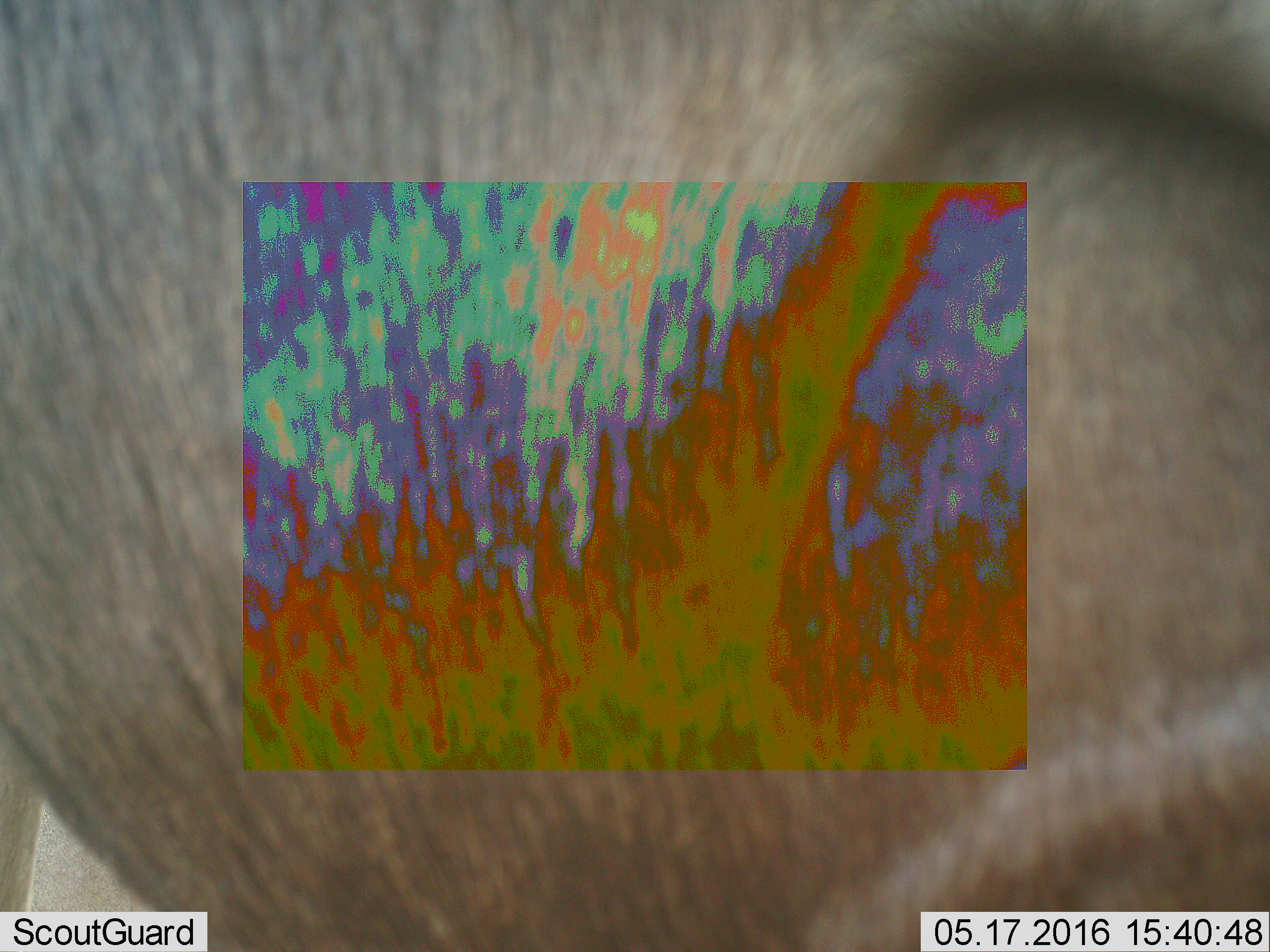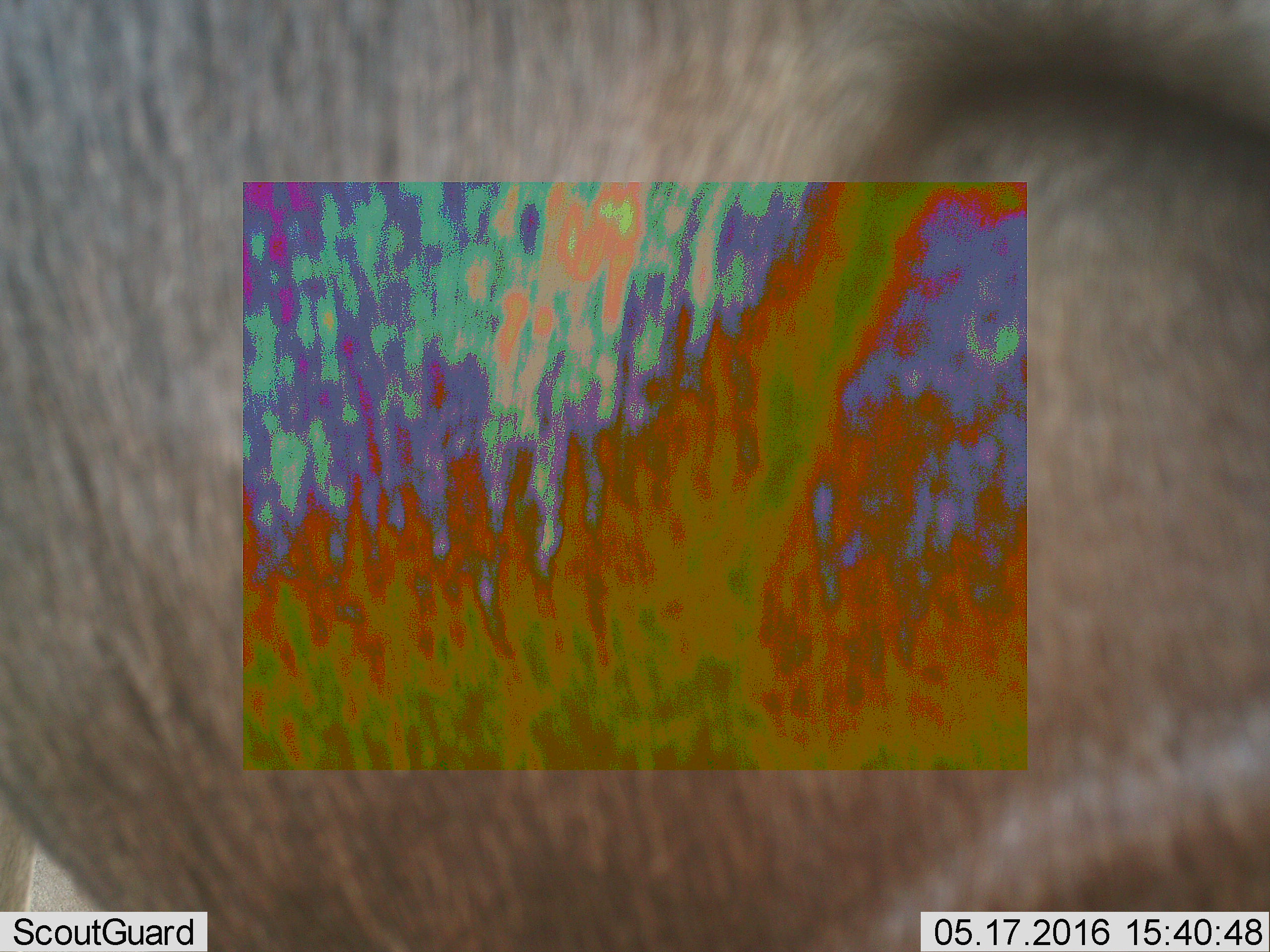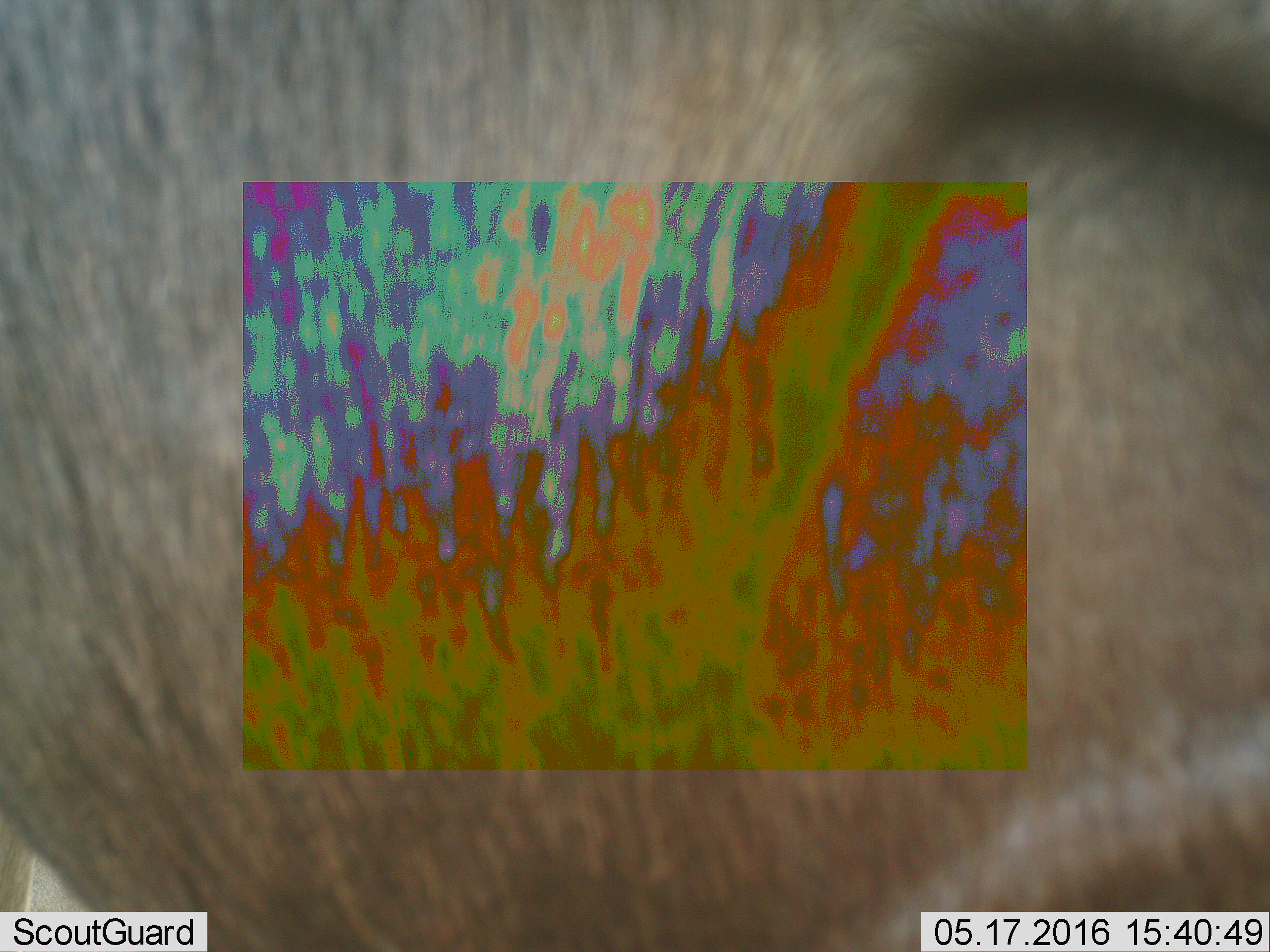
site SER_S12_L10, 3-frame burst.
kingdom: Animalia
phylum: Chordata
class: Mammalia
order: Artiodactyla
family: Bovidae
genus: Connochaetes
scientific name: Connochaetes taurinus taurinus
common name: blue wildebeest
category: wildebeestblue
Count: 1.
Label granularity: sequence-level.